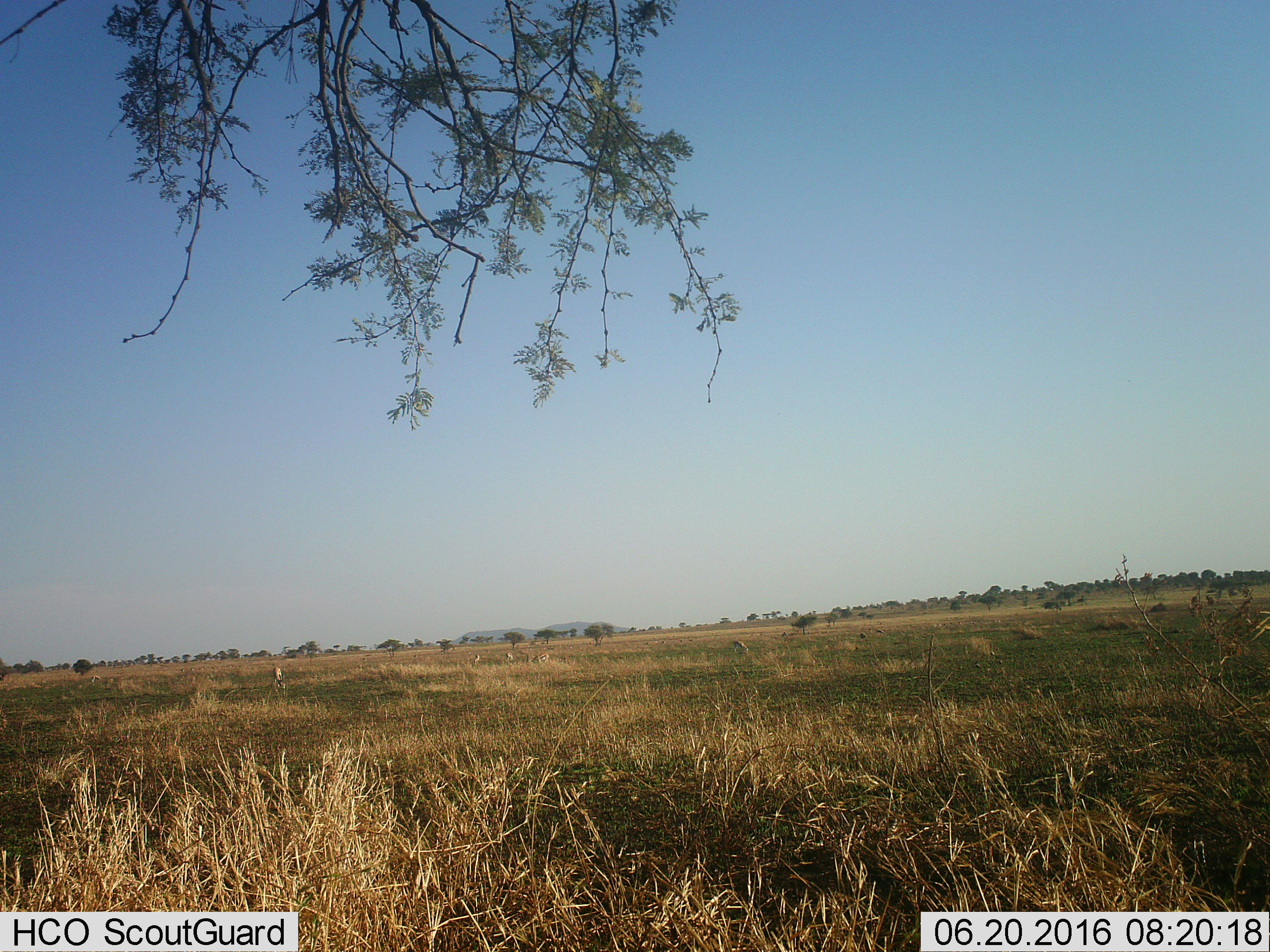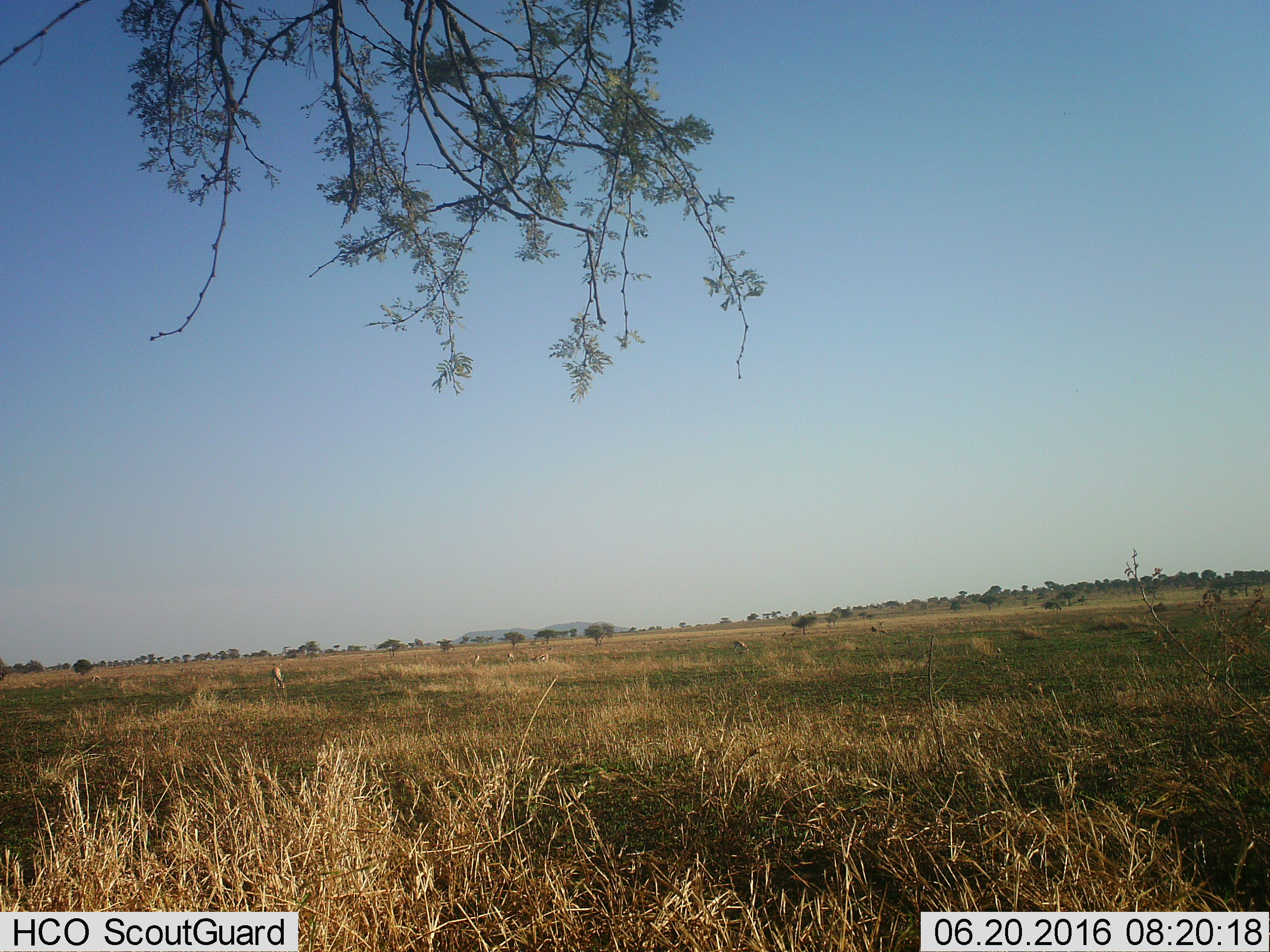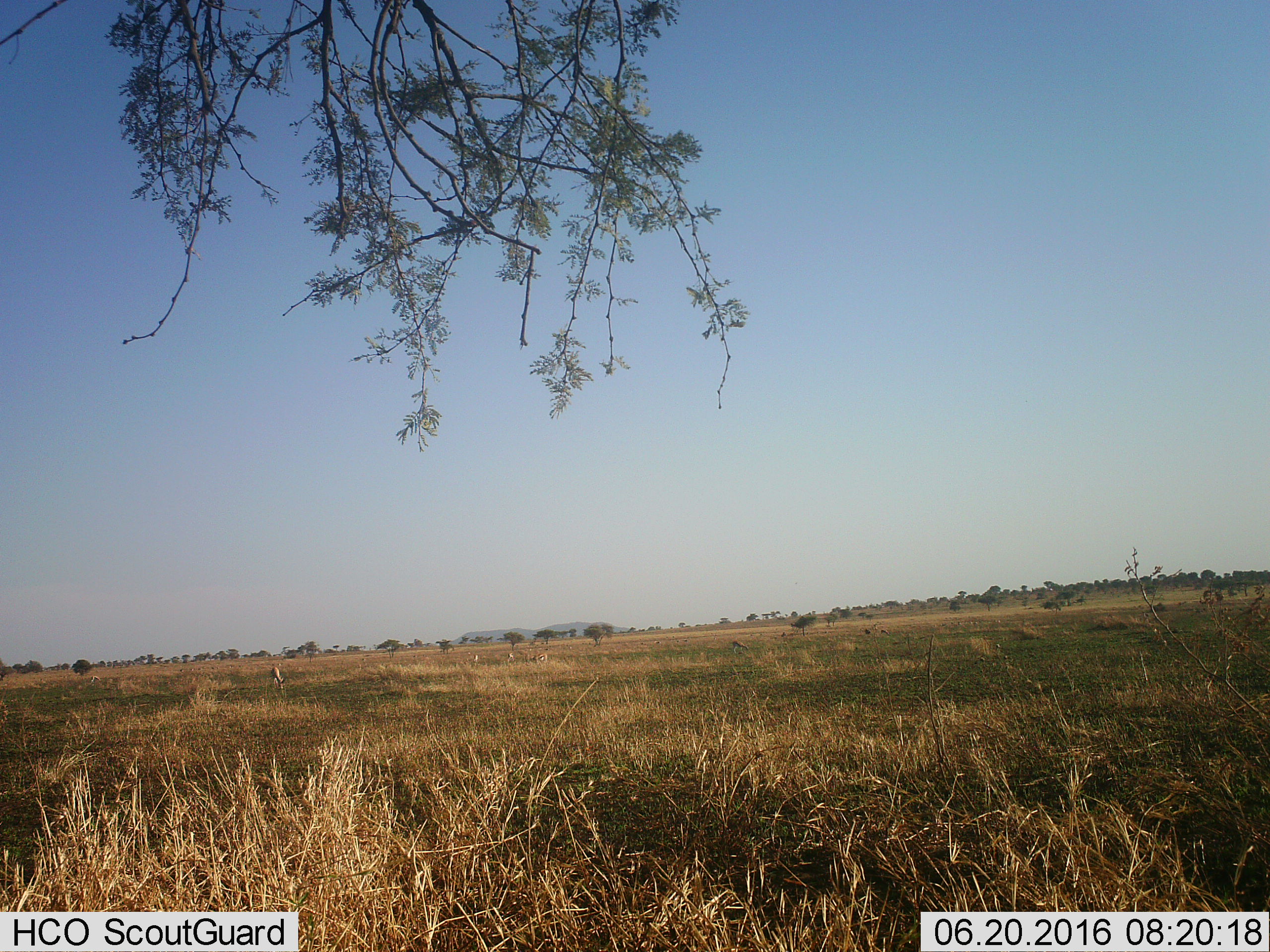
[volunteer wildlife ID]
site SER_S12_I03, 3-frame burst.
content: unidentified animal